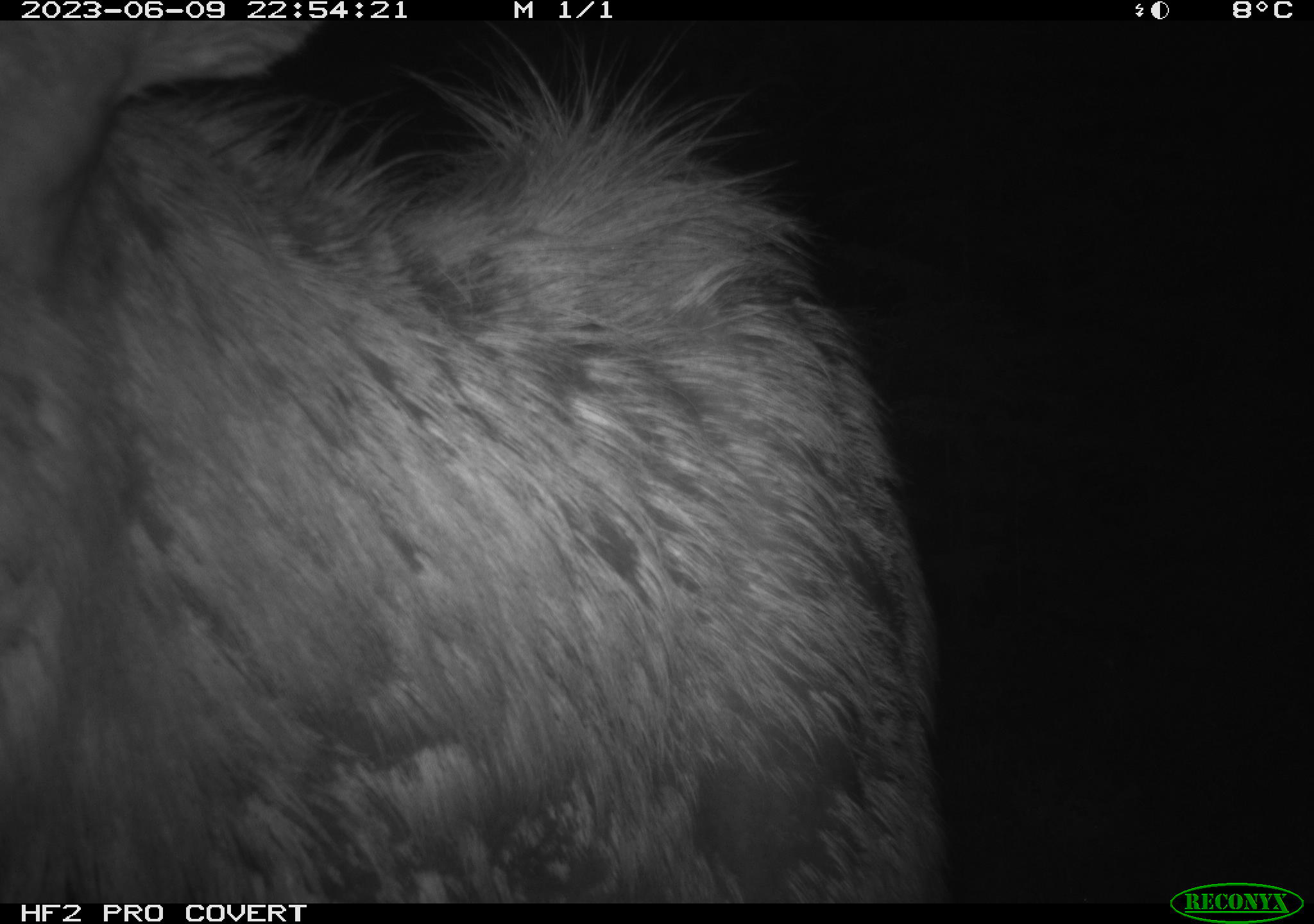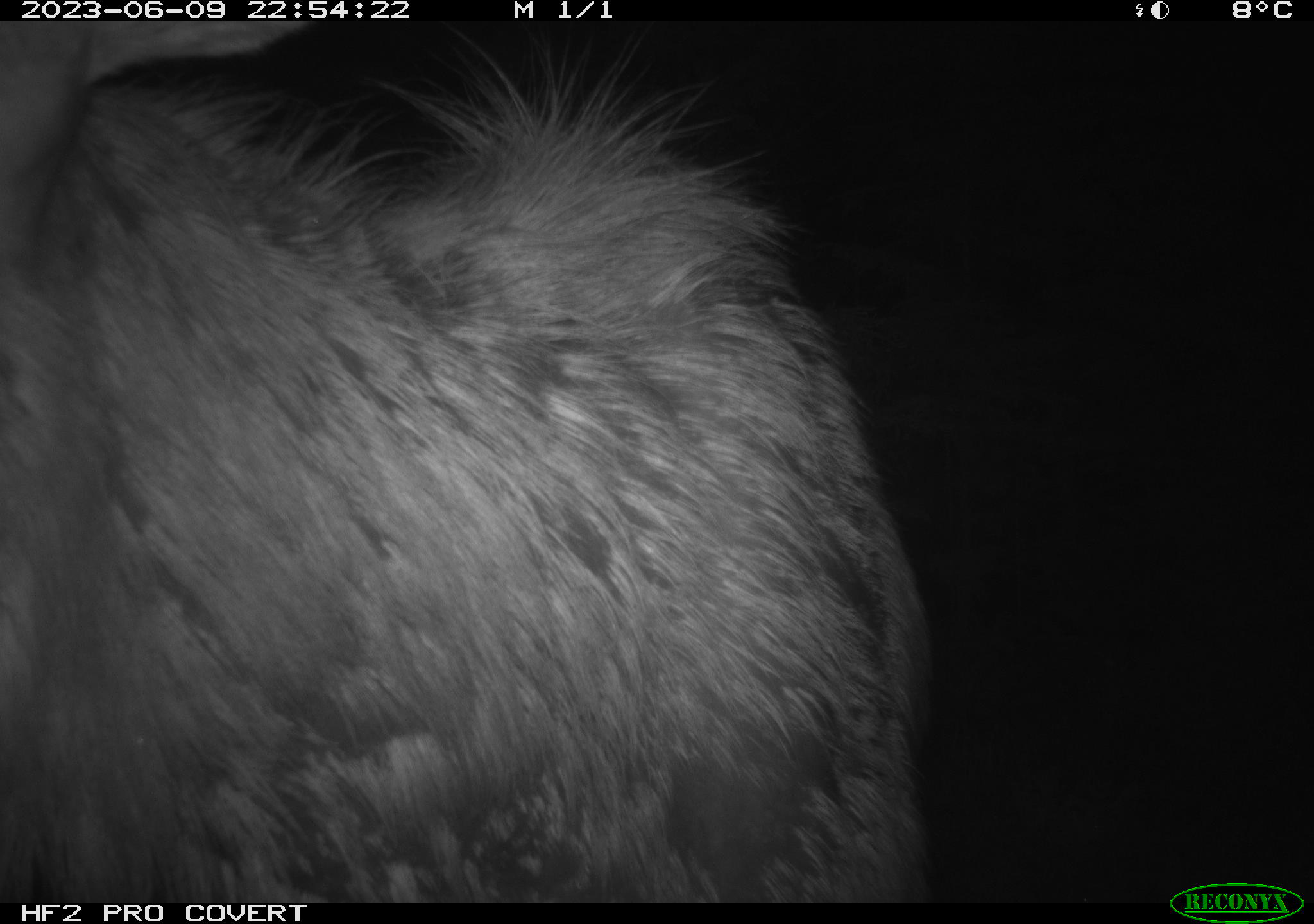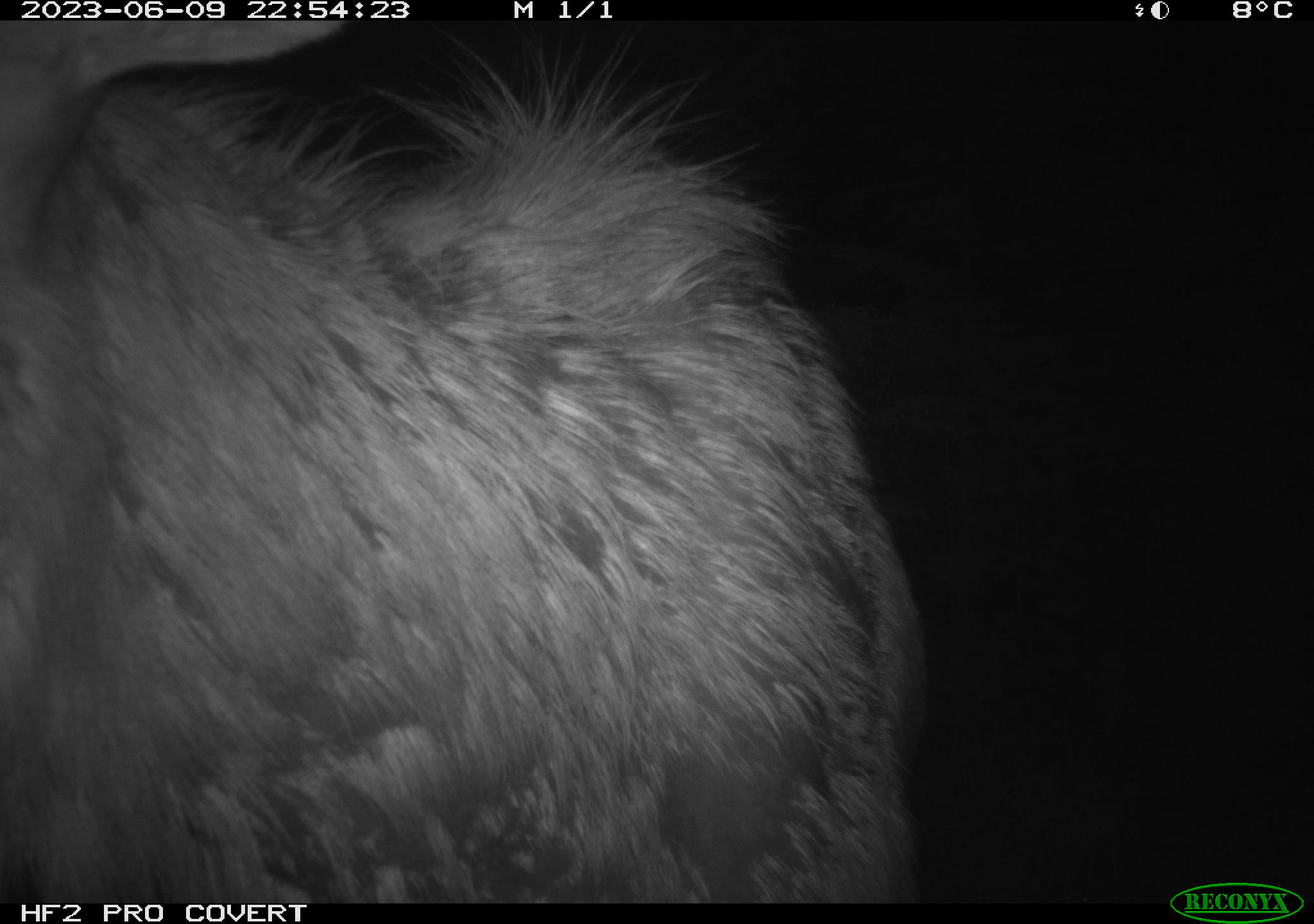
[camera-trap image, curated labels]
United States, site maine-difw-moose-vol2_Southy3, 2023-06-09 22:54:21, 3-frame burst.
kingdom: Animalia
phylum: Chordata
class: Mammalia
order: Artiodactyla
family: Cervidae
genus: Alces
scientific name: Alces alces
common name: moose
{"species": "moose (Alces alces)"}